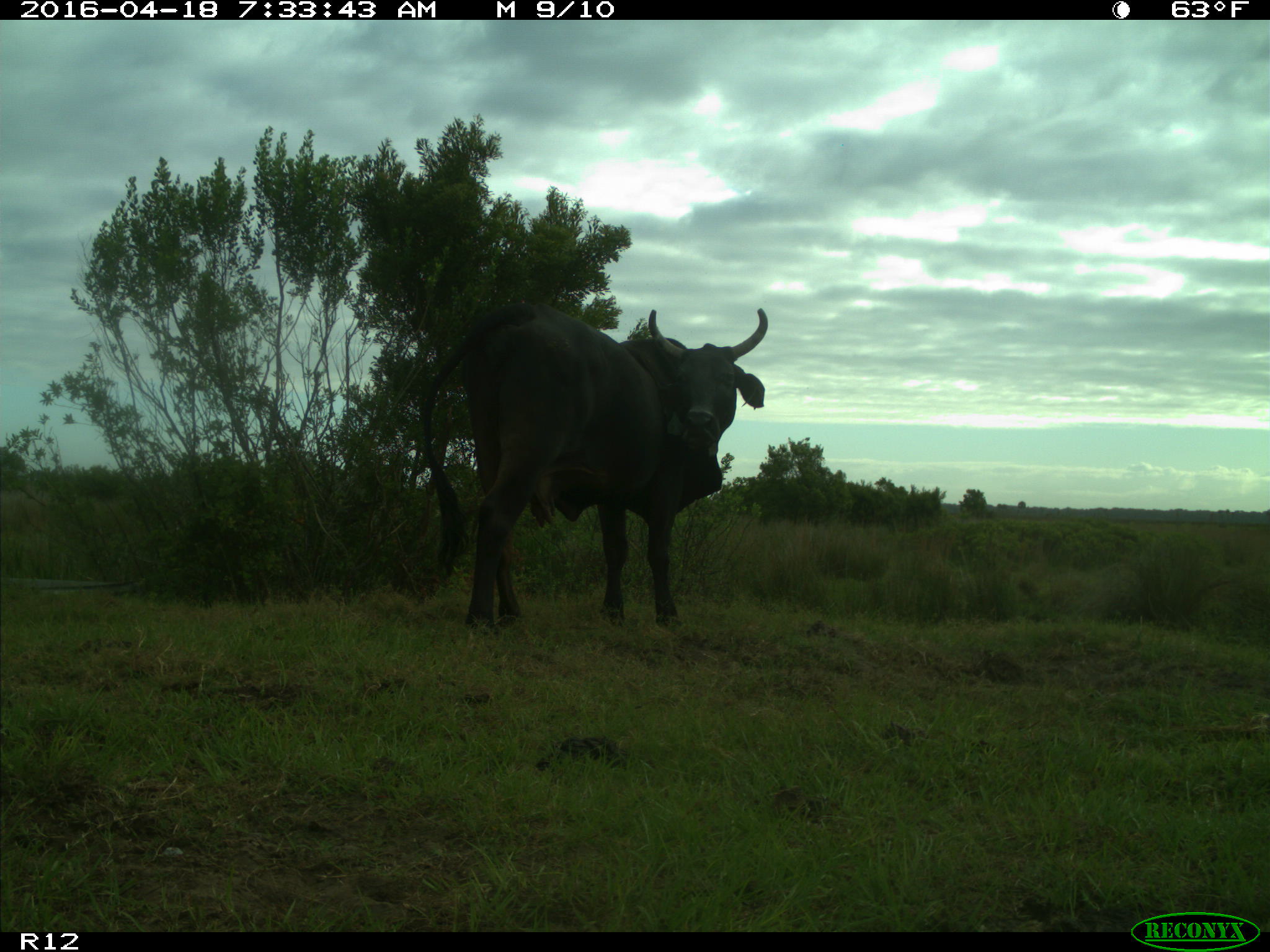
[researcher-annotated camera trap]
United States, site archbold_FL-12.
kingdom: Animalia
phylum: Chordata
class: Mammalia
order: Artiodactyla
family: Bovidae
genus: Bos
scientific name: Bos taurus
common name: domestic cow